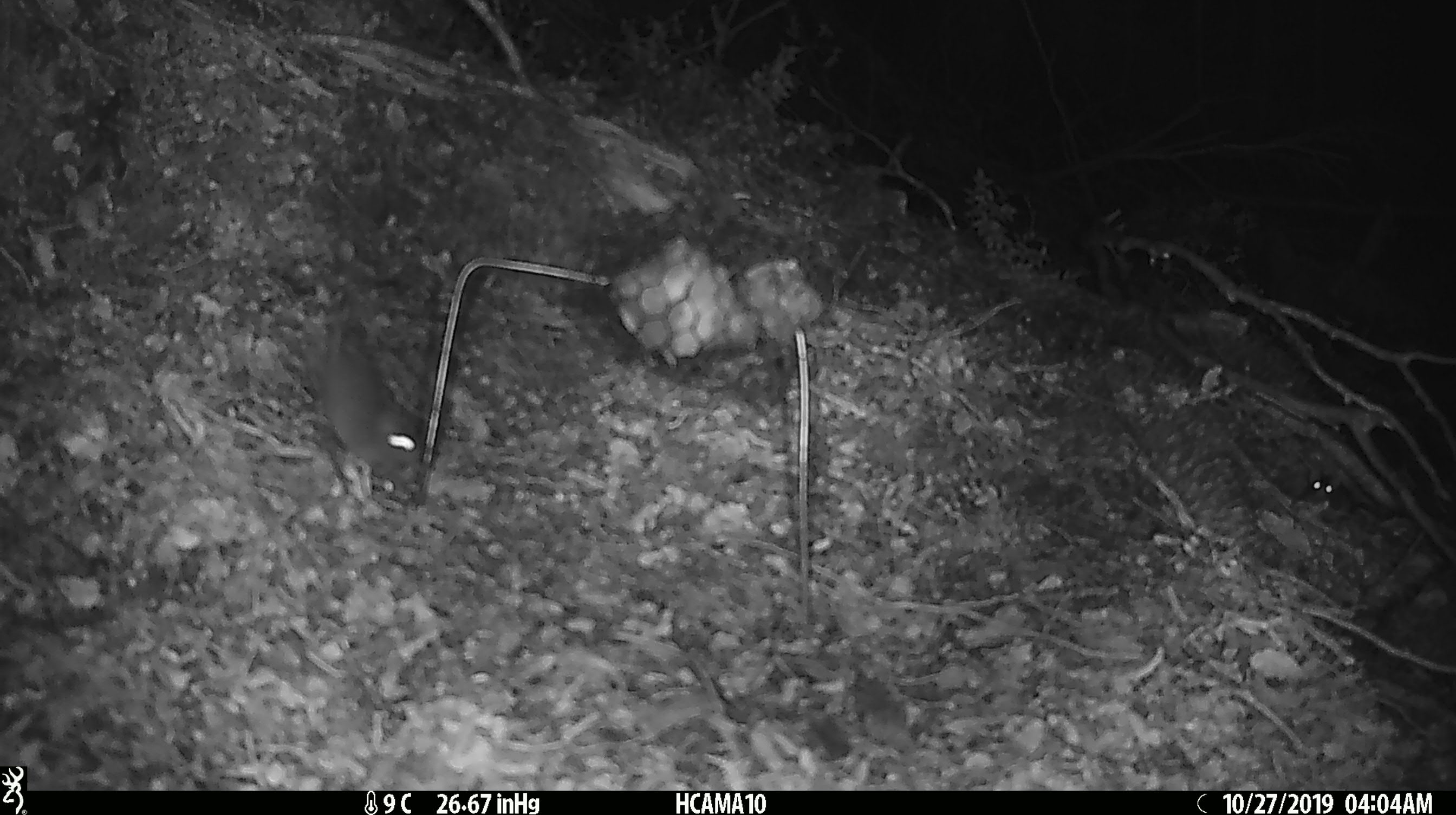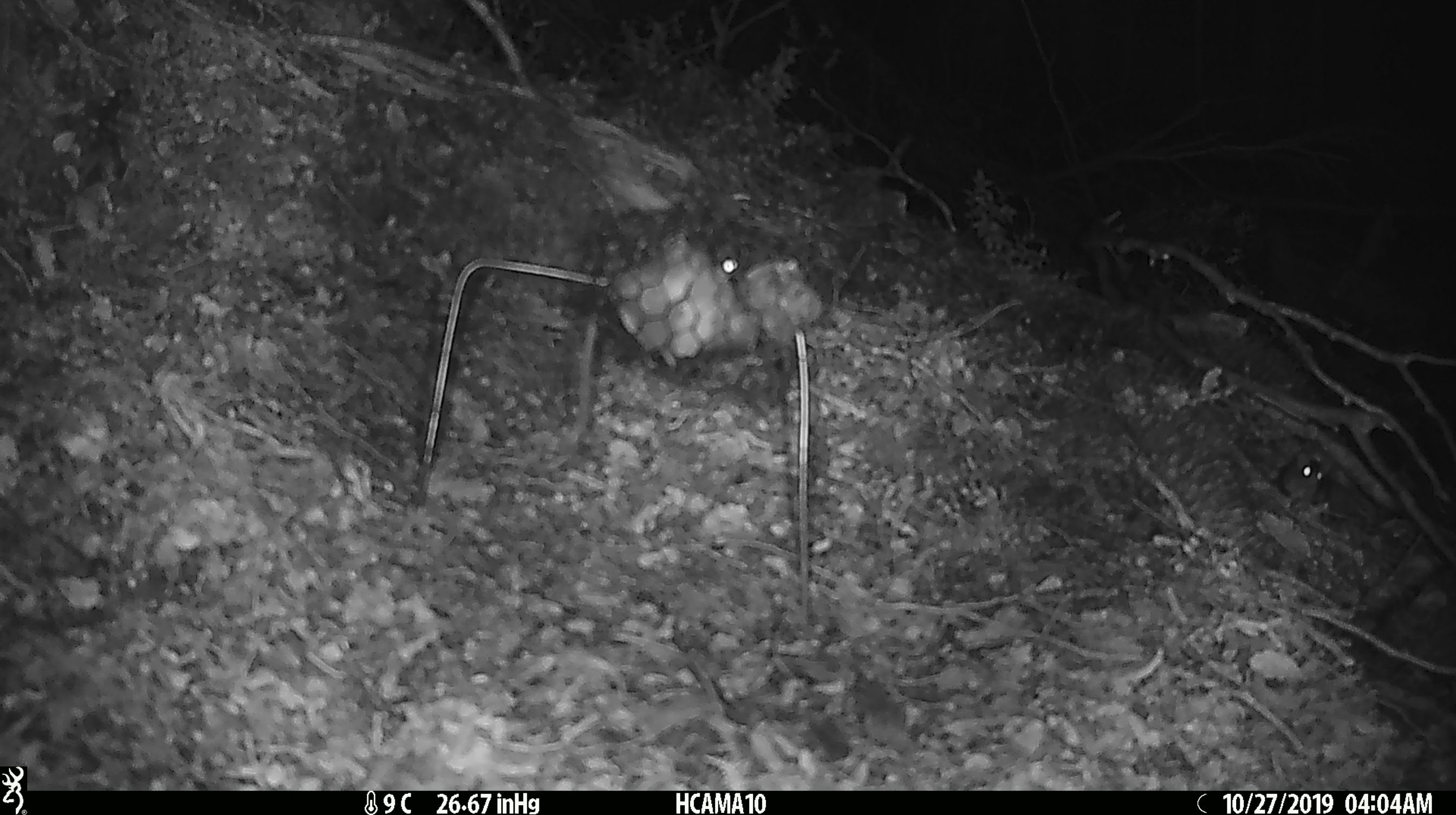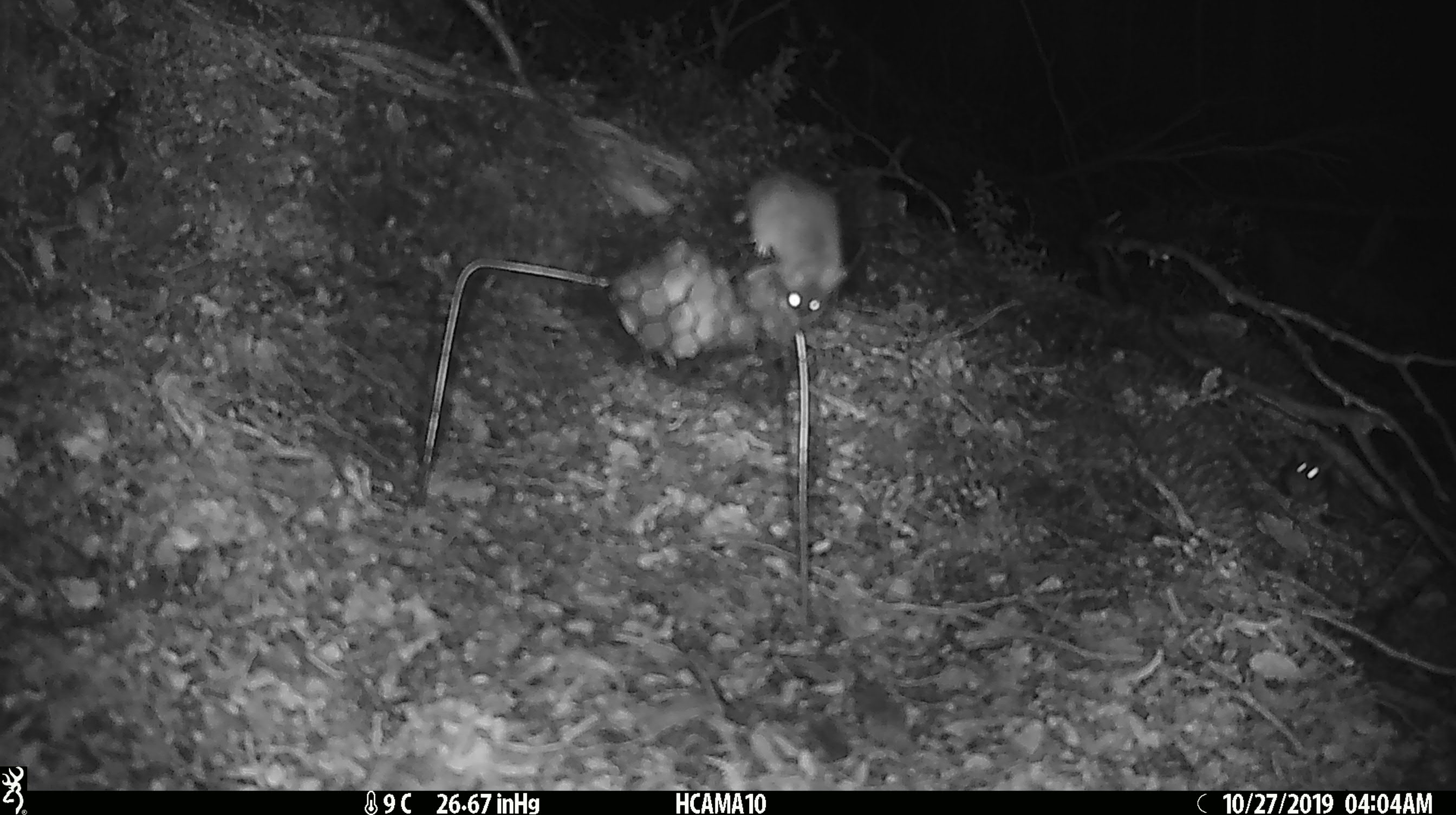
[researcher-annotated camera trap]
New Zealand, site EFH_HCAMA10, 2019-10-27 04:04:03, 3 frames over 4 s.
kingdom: Animalia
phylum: Chordata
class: Mammalia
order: Rodentia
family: Muridae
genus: Mus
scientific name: Mus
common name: mouse